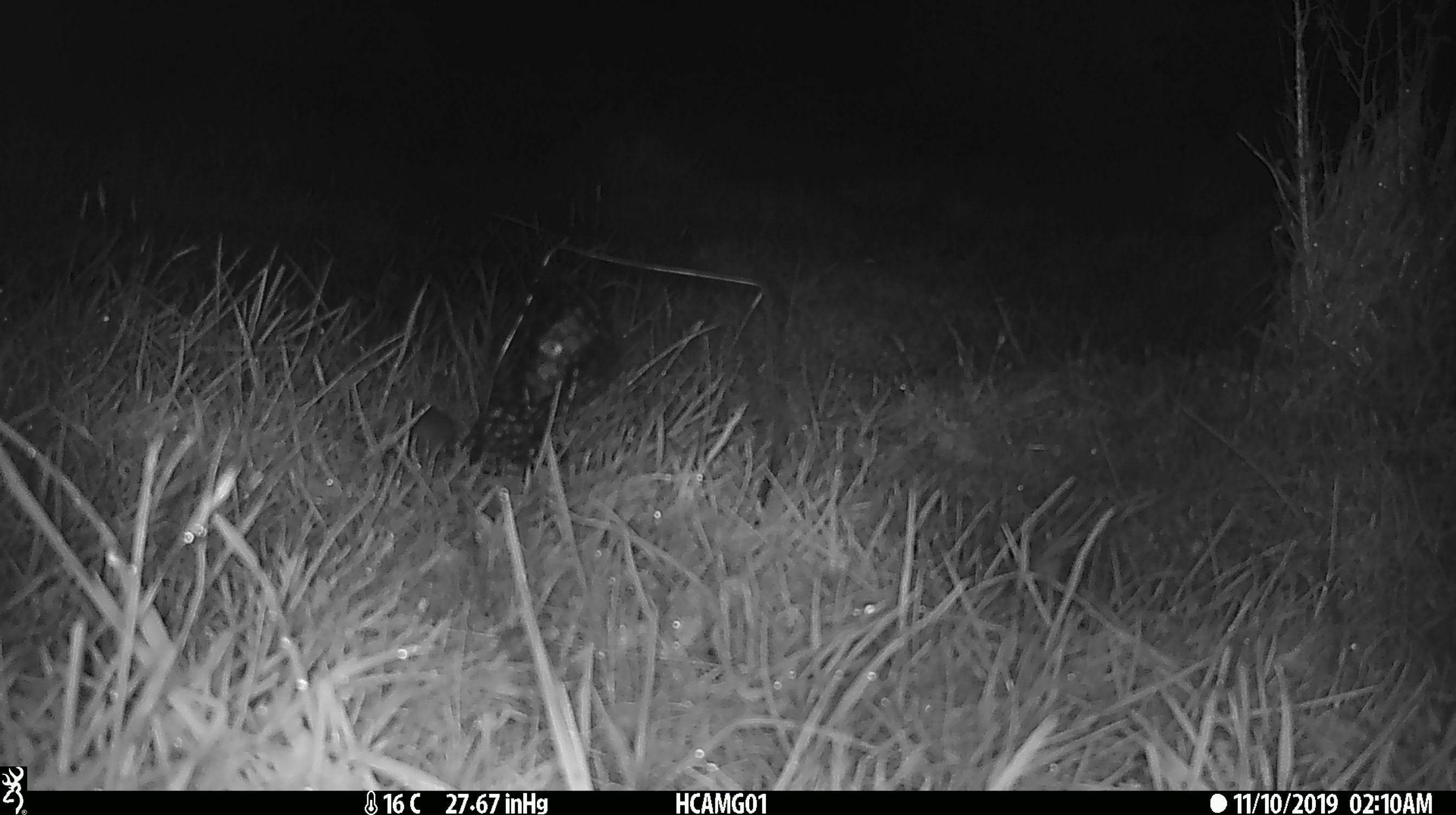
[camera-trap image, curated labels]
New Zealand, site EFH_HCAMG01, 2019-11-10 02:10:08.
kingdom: Animalia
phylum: Chordata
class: Mammalia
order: Rodentia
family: Muridae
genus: Mus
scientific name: Mus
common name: mouse